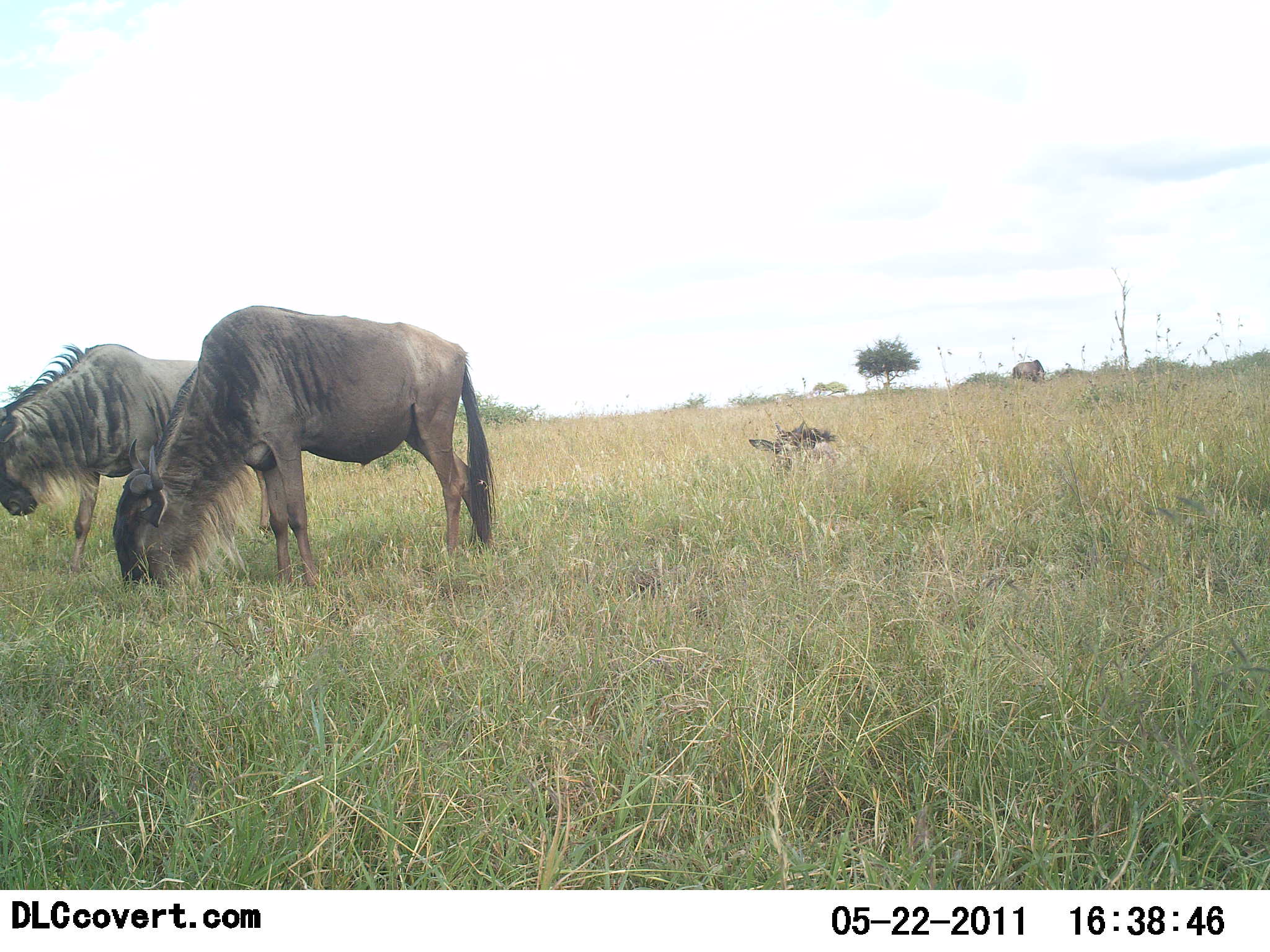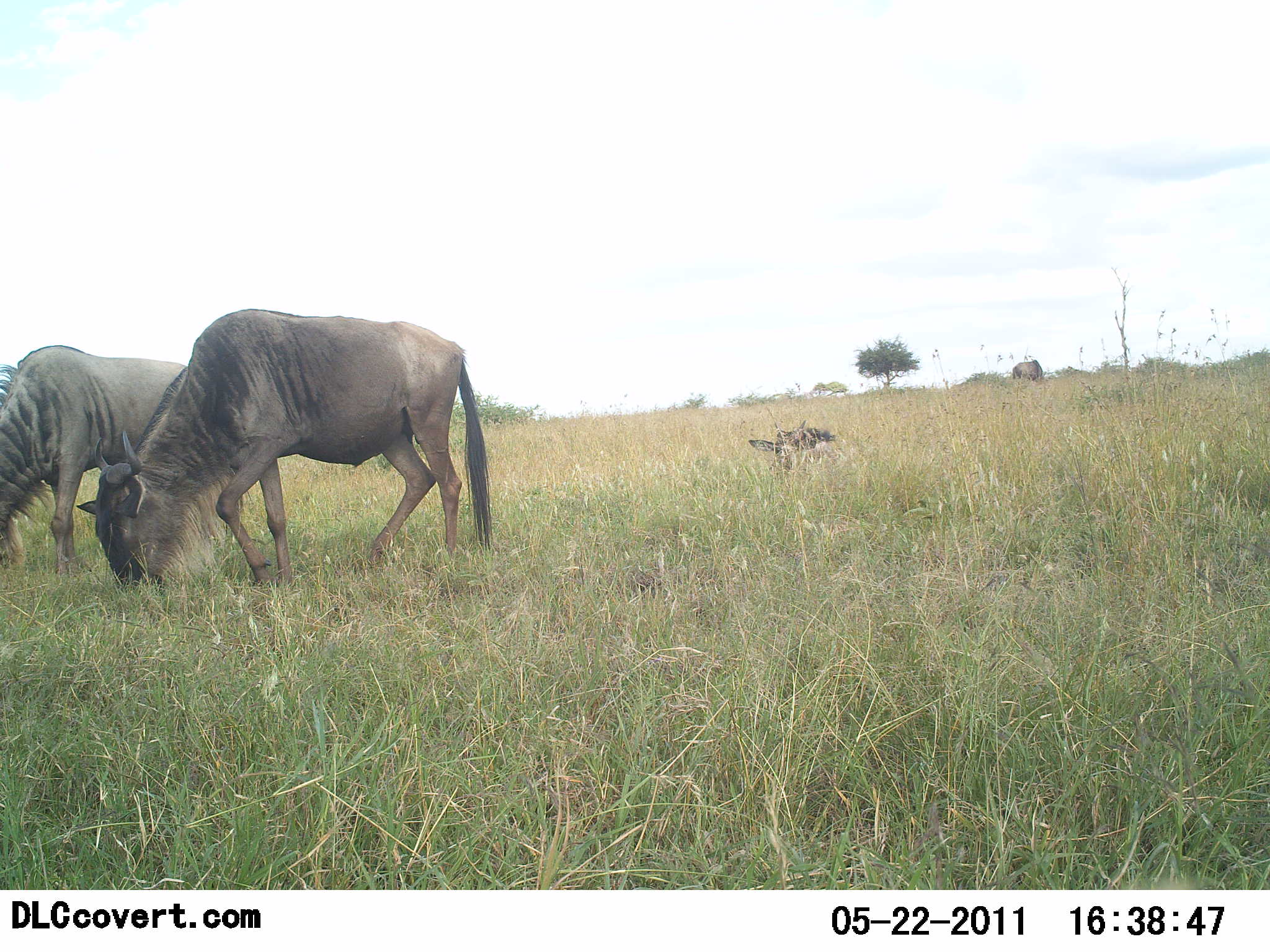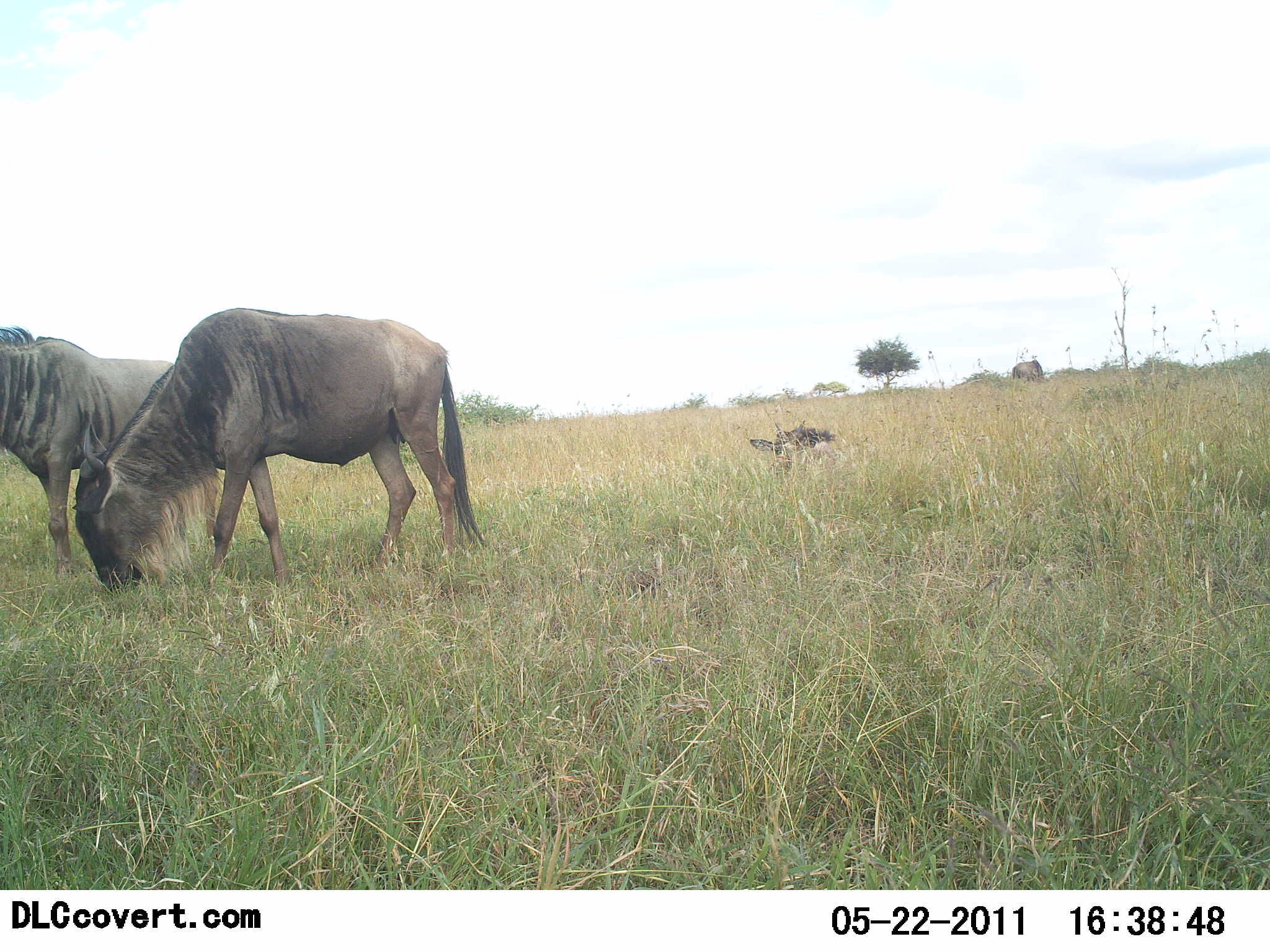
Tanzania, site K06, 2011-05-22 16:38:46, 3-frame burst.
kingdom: Animalia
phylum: Chordata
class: Mammalia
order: Artiodactyla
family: Bovidae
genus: Connochaetes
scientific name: Connochaetes taurinus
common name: blue wildebeest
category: wildebeest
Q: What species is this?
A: Wildebeest (blue wildebeest) (Connochaetes taurinus).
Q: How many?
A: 3.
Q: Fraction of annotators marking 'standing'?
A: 25%.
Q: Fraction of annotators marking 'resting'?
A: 50%.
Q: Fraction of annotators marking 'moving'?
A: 8%.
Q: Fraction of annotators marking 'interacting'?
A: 0%.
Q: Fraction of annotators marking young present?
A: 0%.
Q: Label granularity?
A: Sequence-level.